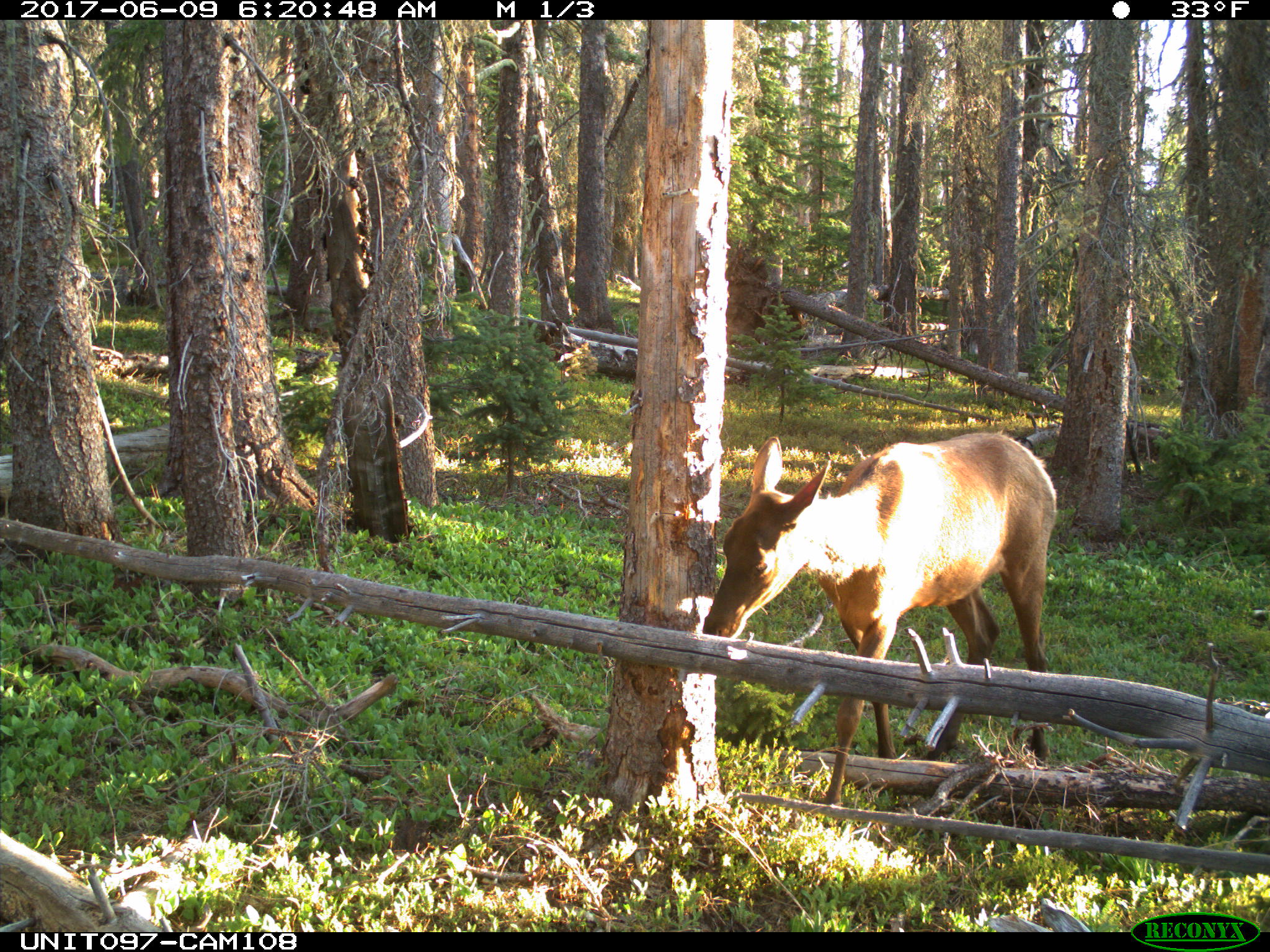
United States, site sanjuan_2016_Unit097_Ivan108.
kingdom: Animalia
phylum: Chordata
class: Mammalia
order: Artiodactyla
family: Cervidae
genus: Cervus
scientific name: Cervus elaphus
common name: red deer